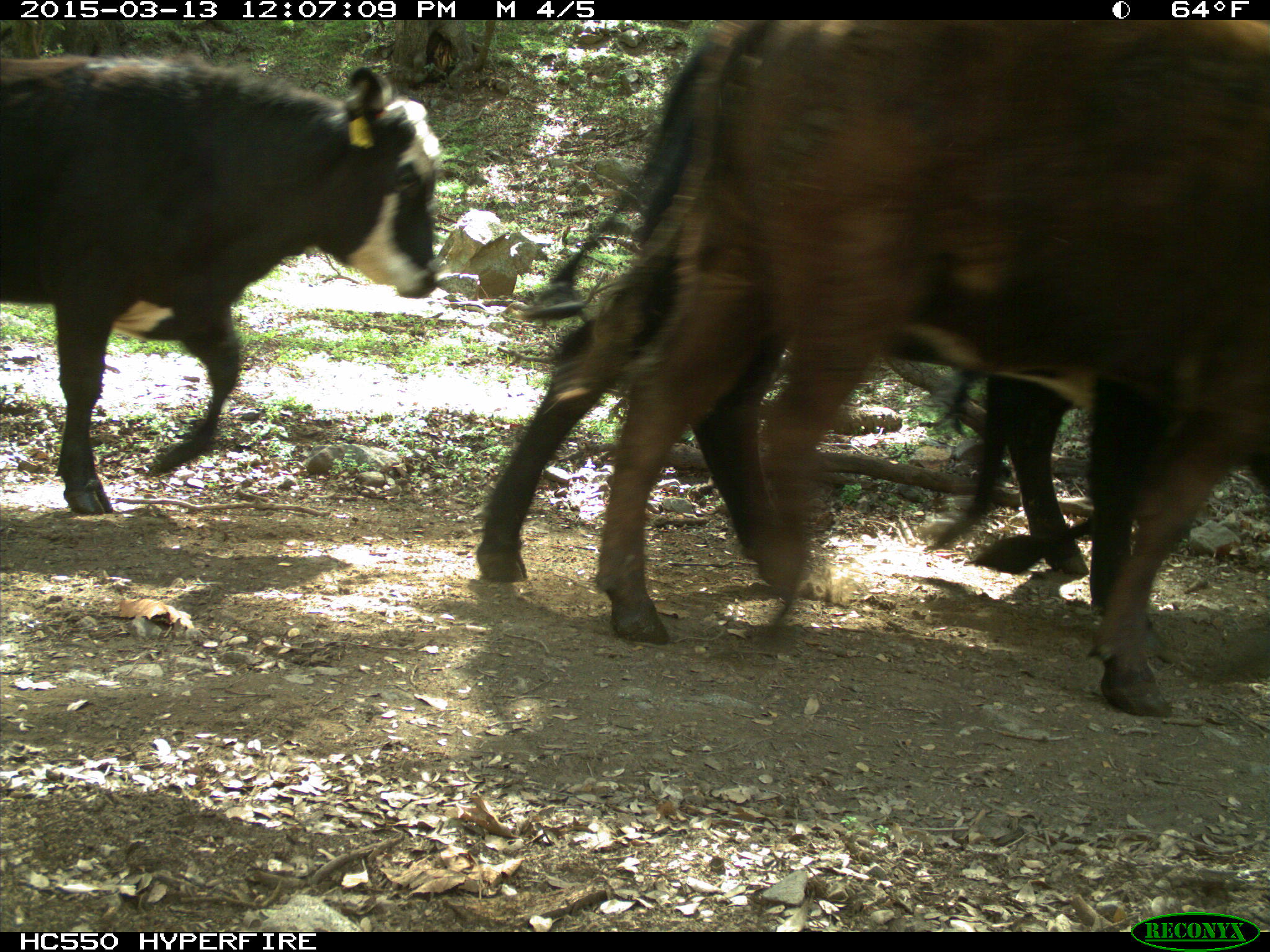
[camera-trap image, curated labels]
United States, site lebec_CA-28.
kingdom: Animalia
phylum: Chordata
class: Mammalia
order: Artiodactyla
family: Bovidae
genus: Bos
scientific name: Bos taurus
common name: domestic cow